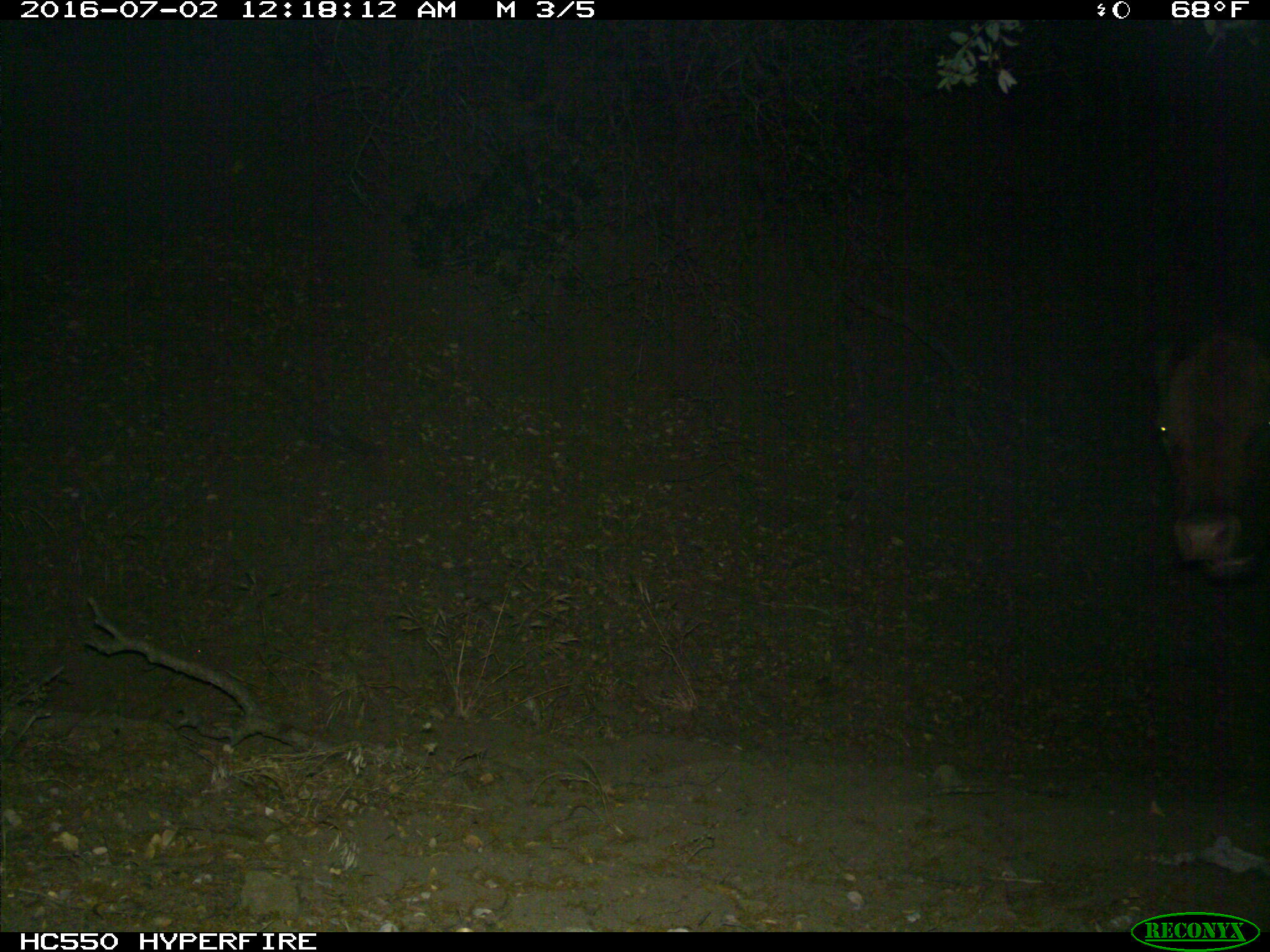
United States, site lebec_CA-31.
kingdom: Animalia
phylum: Chordata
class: Mammalia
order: Artiodactyla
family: Bovidae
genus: Bos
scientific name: Bos taurus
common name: domestic cow